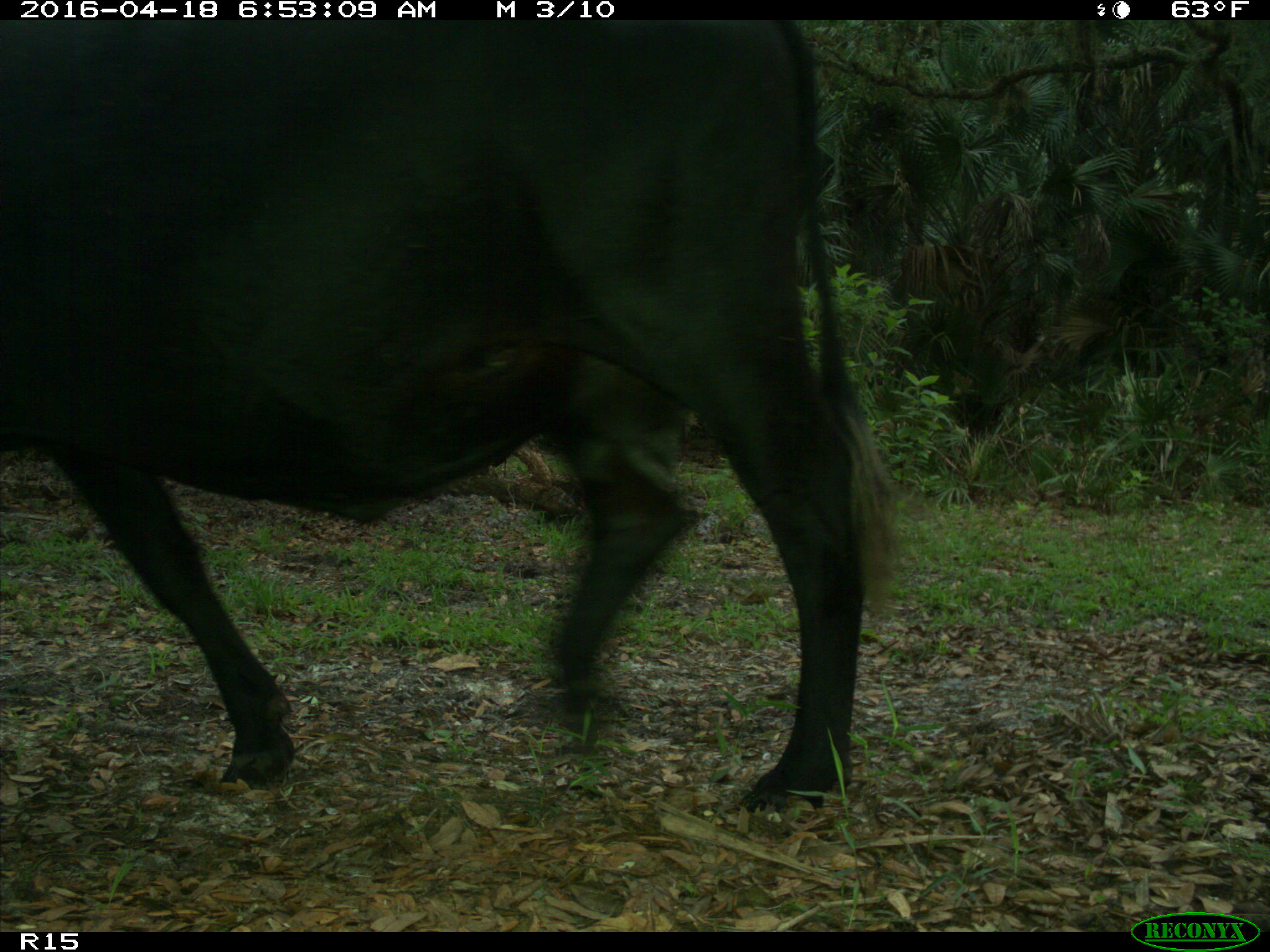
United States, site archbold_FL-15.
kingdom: Animalia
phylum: Chordata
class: Mammalia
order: Artiodactyla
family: Bovidae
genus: Bos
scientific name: Bos taurus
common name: domestic cow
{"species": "Bos taurus (domestic cow)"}